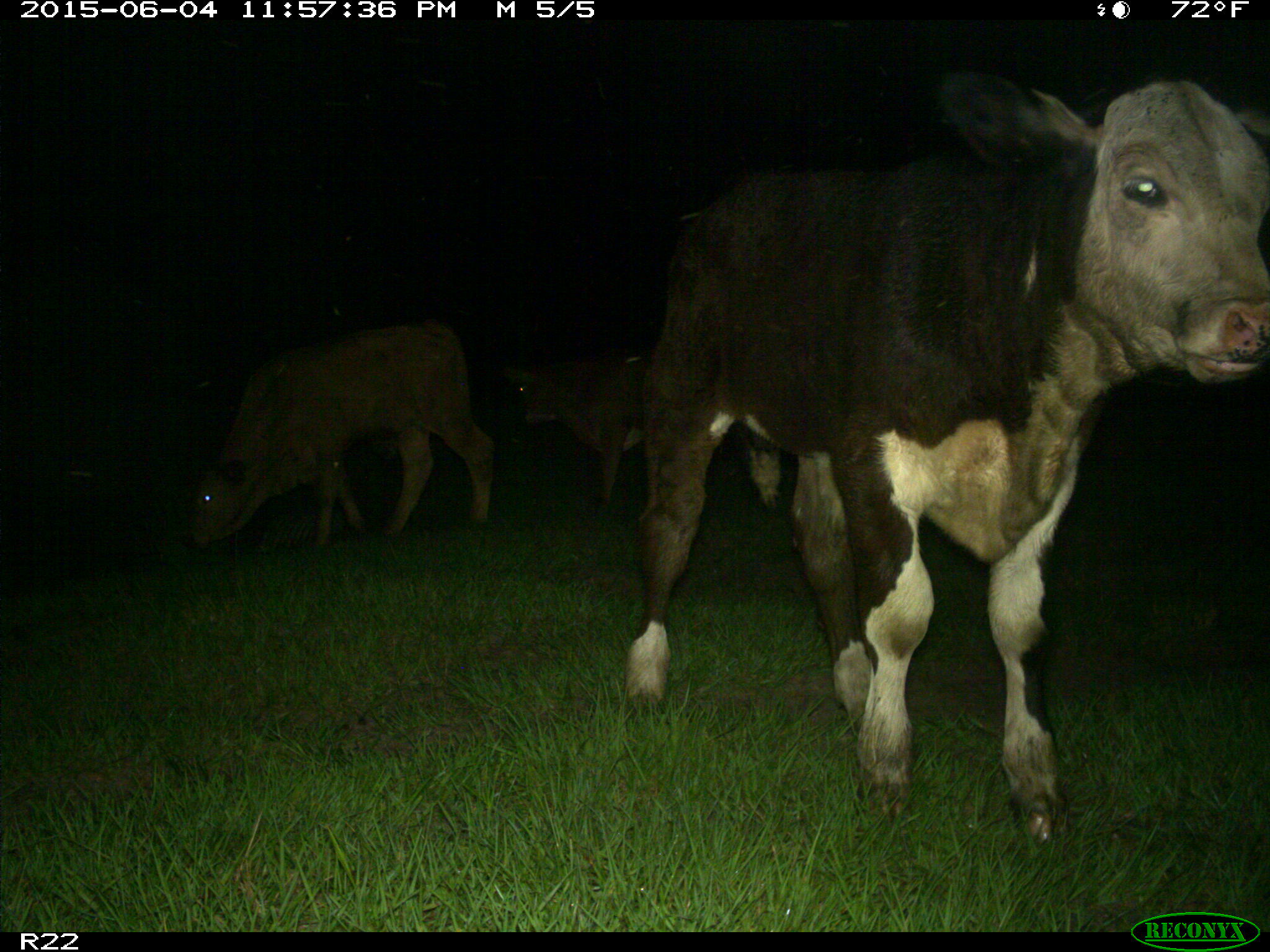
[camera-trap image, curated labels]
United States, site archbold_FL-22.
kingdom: Animalia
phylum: Chordata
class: Mammalia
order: Artiodactyla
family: Bovidae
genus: Bos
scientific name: Bos taurus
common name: domestic cow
Bos taurus (domestic cow).